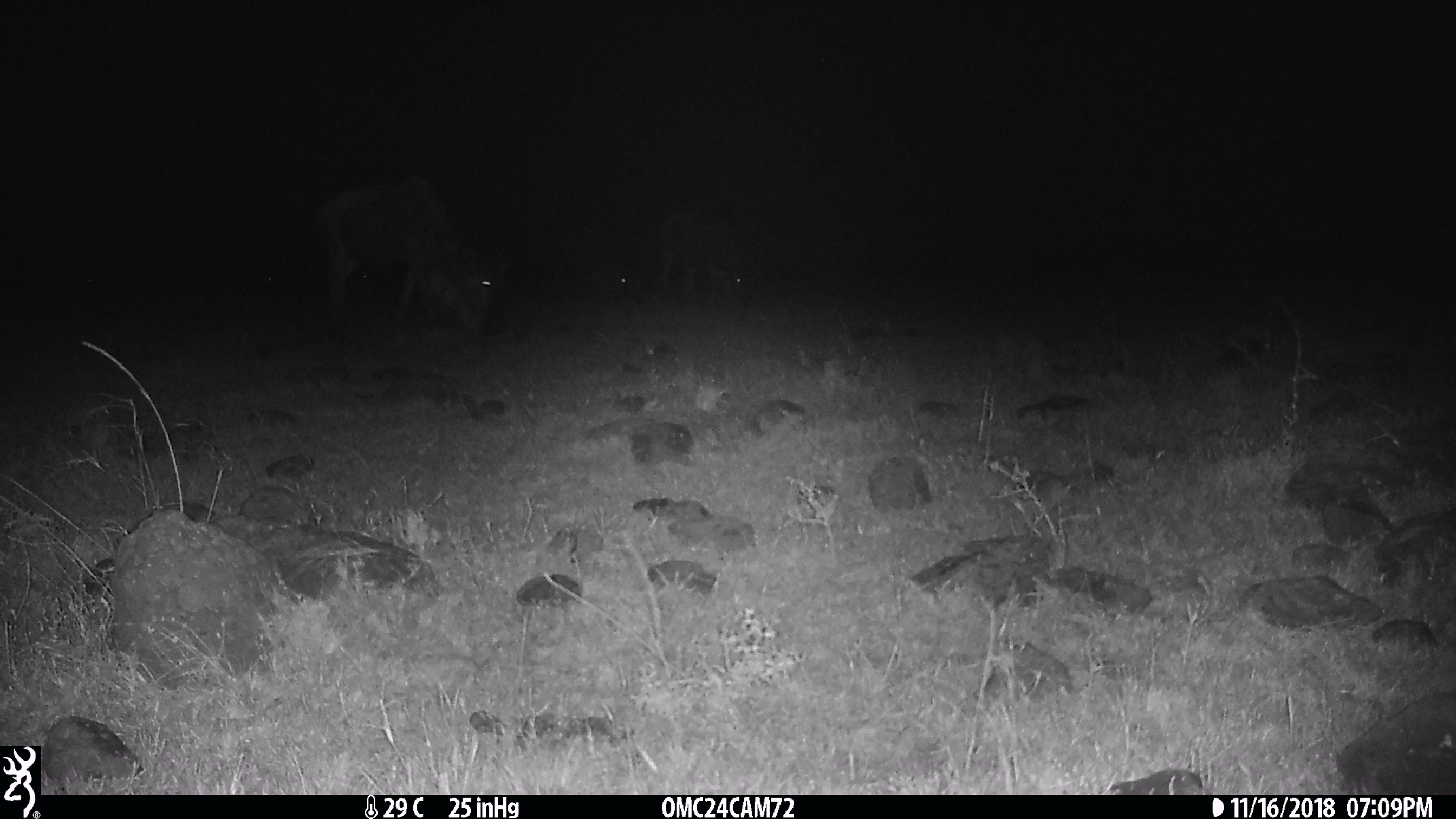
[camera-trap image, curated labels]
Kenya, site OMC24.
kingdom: Animalia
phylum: Chordata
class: Mammalia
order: Artiodactyla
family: Bovidae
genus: Connochaetes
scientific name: Connochaetes taurinus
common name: blue wildebeest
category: wildebeest